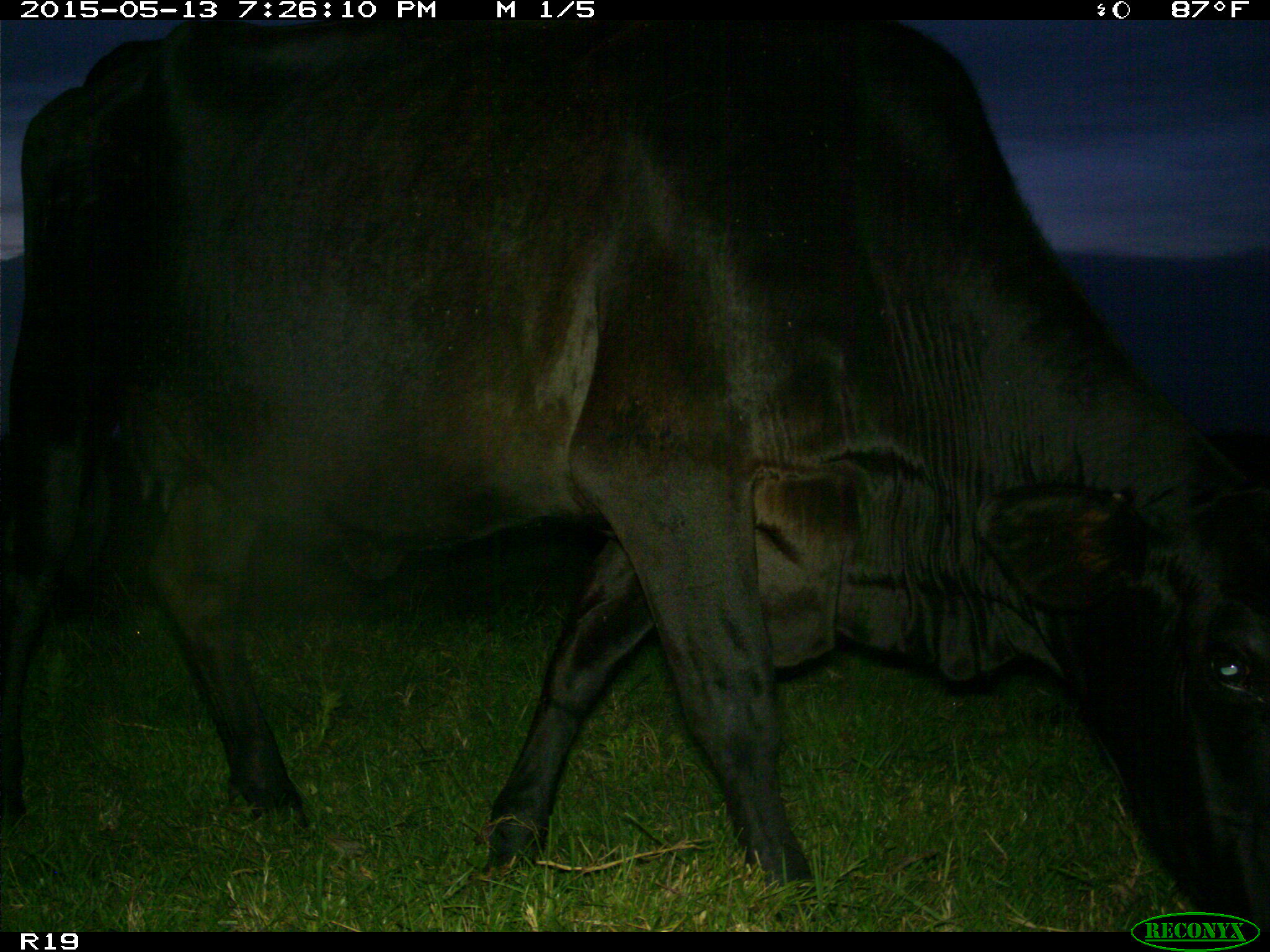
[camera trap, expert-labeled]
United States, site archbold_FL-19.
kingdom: Animalia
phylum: Chordata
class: Mammalia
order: Artiodactyla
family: Bovidae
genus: Bos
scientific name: Bos taurus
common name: domestic cow